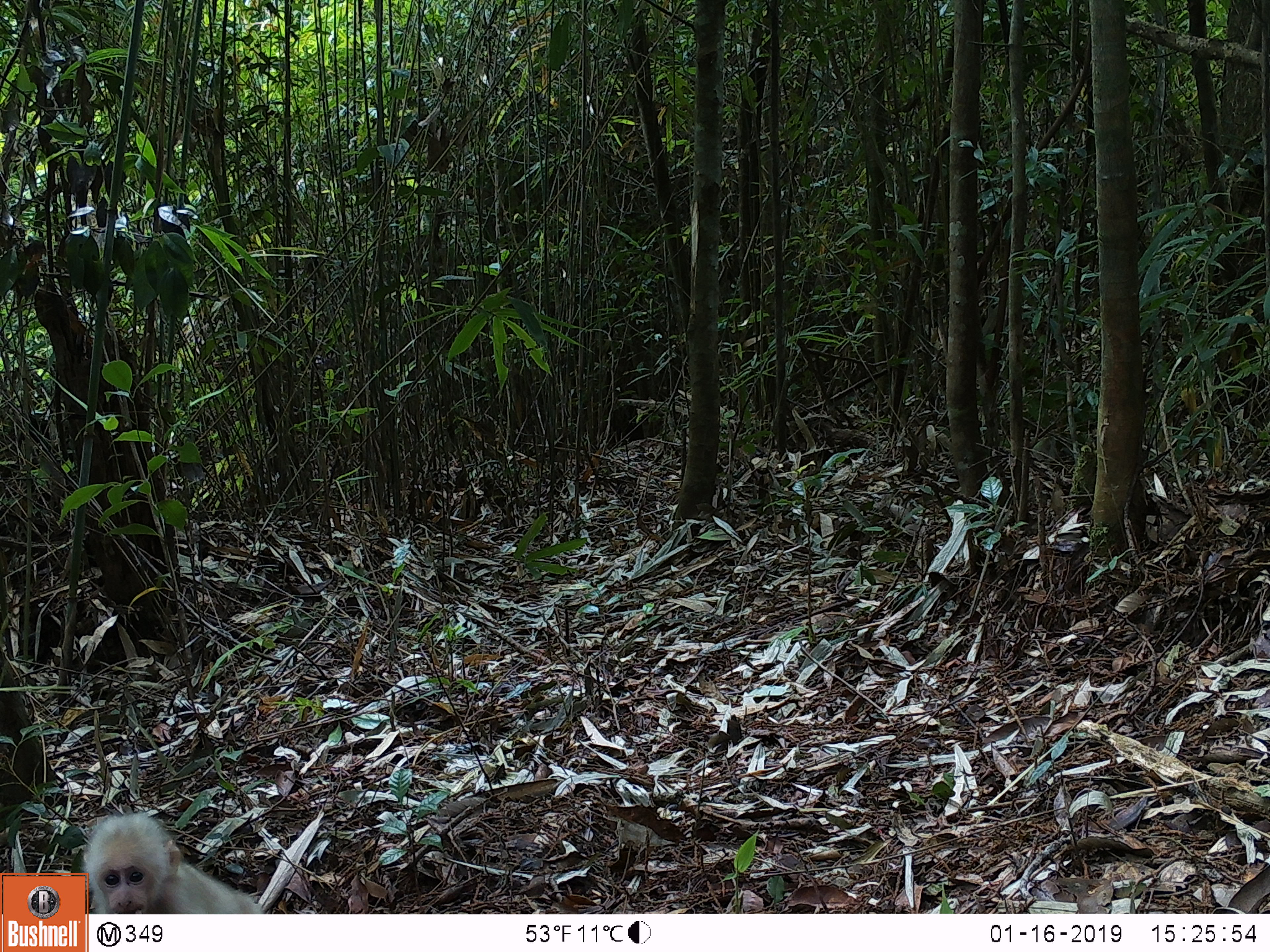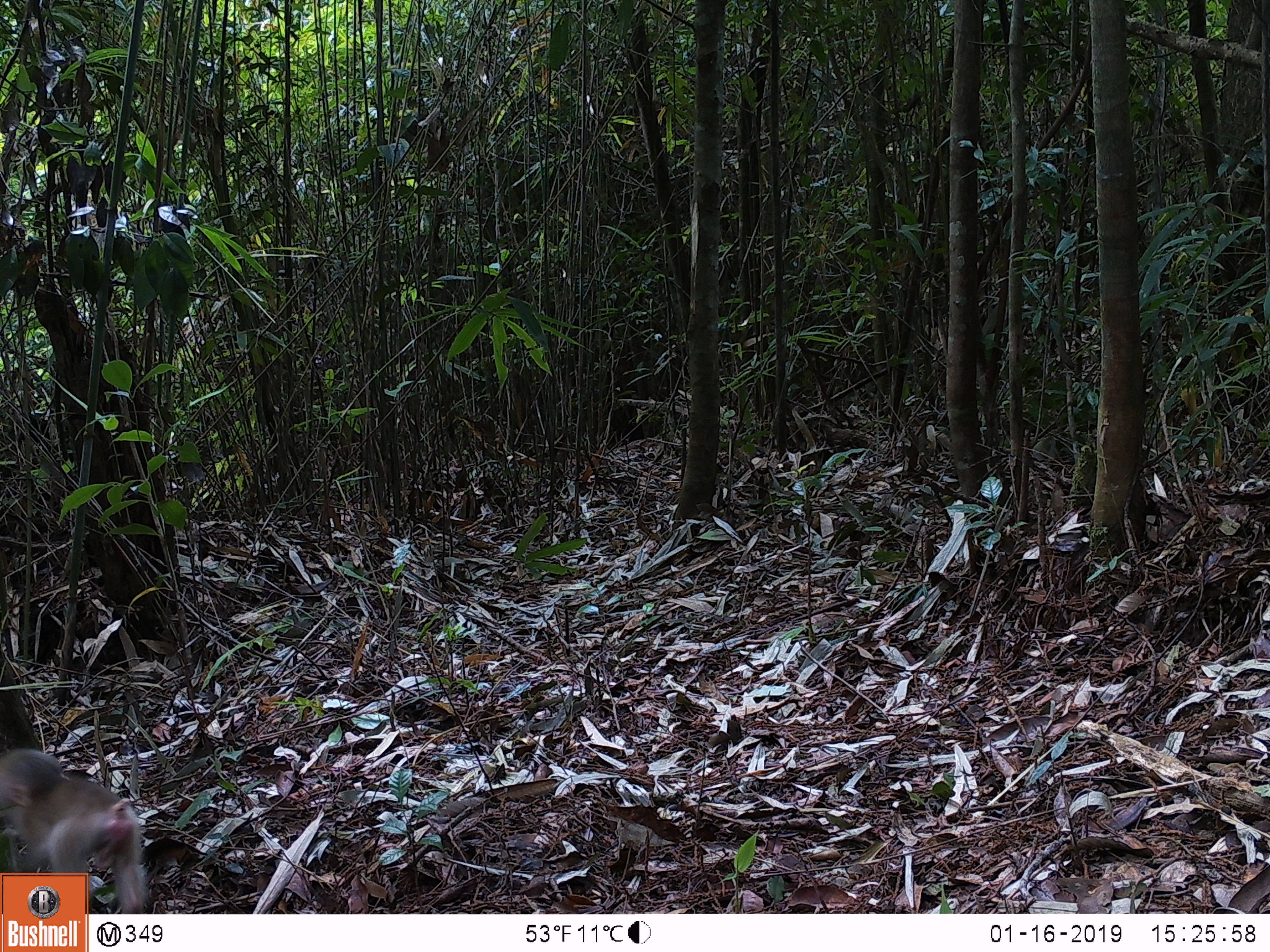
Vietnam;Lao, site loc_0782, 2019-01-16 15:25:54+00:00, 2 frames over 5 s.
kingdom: Animalia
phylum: Chordata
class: Mammalia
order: Primates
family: Cercopithecidae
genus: Macaca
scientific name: Macaca arctoides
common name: stump-tailed macaque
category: stump tailed macaque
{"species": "stump tailed macaque (stump-tailed macaque) (Macaca arctoides)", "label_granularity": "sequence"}